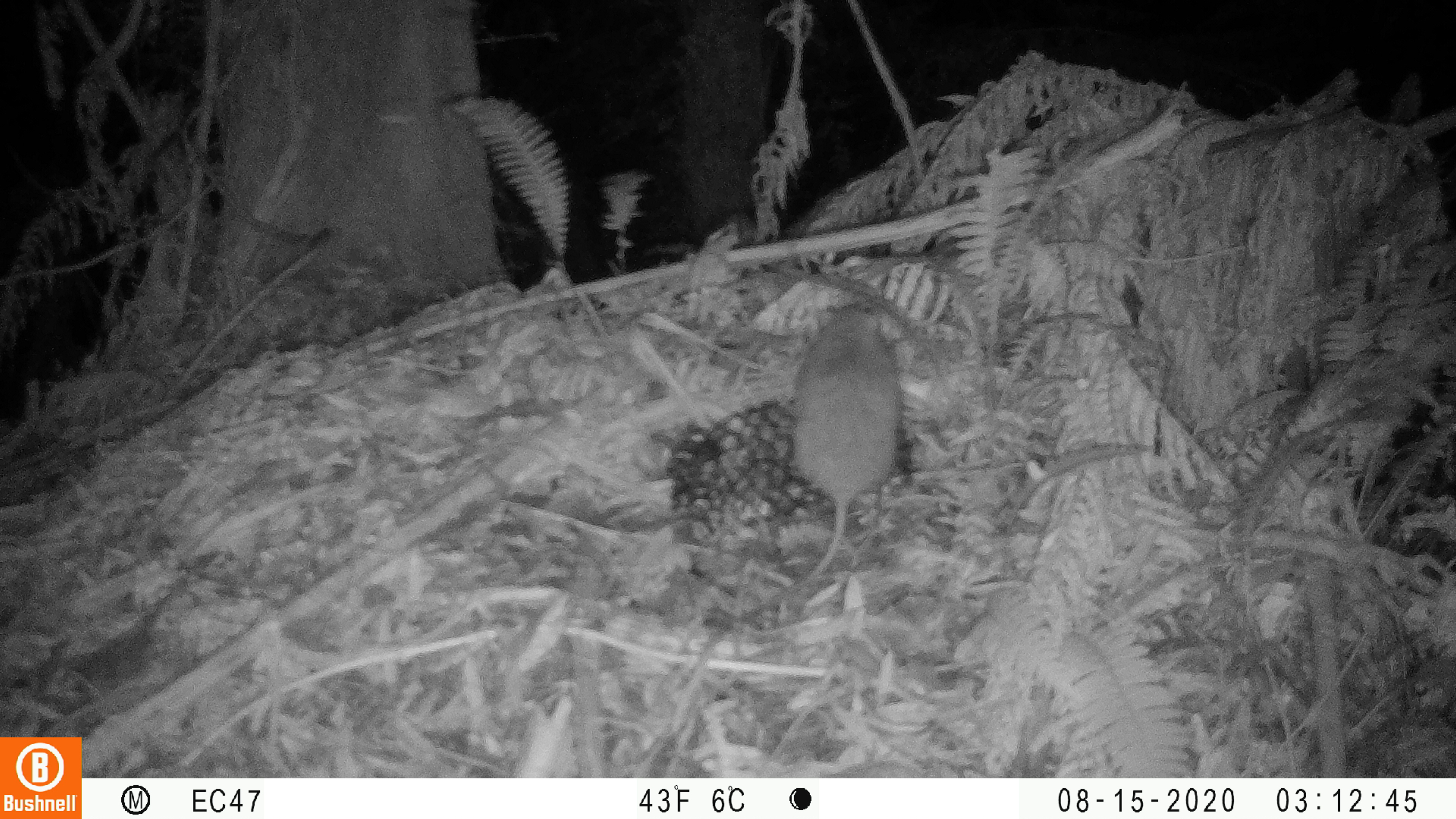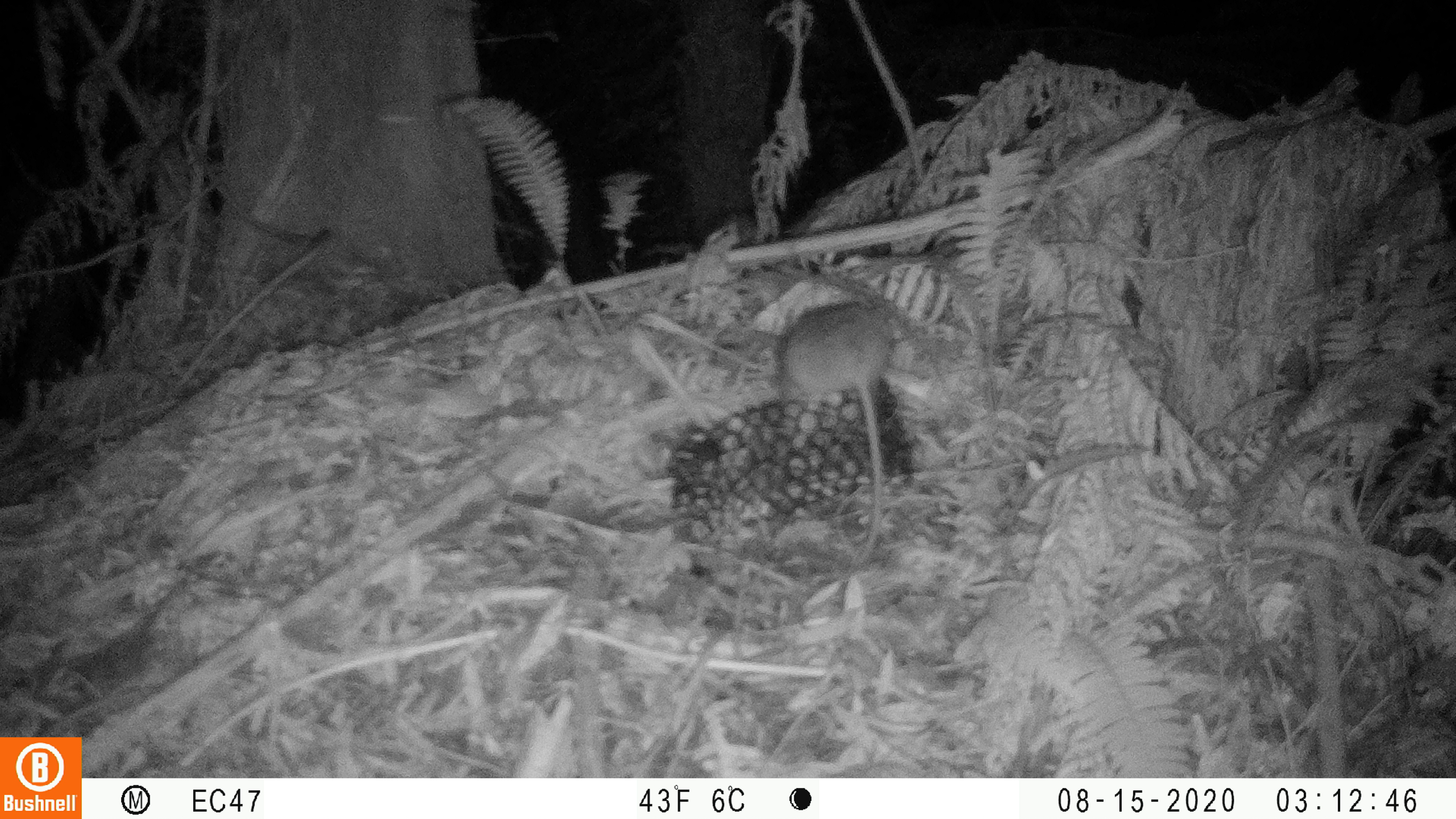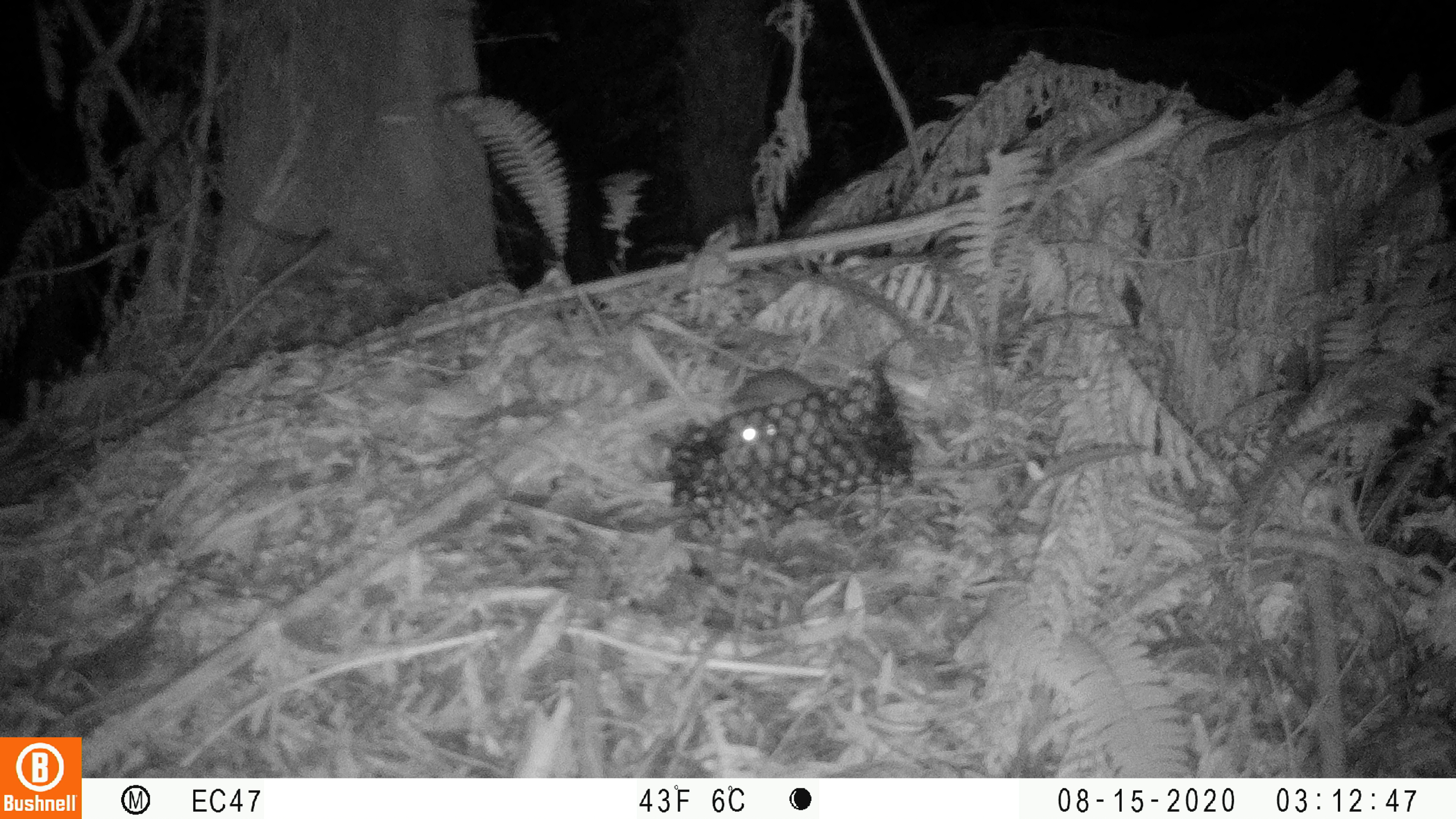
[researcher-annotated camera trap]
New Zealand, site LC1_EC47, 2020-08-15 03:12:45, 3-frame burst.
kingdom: Animalia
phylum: Chordata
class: Mammalia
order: Rodentia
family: Muridae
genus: Rattus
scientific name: Rattus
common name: rat